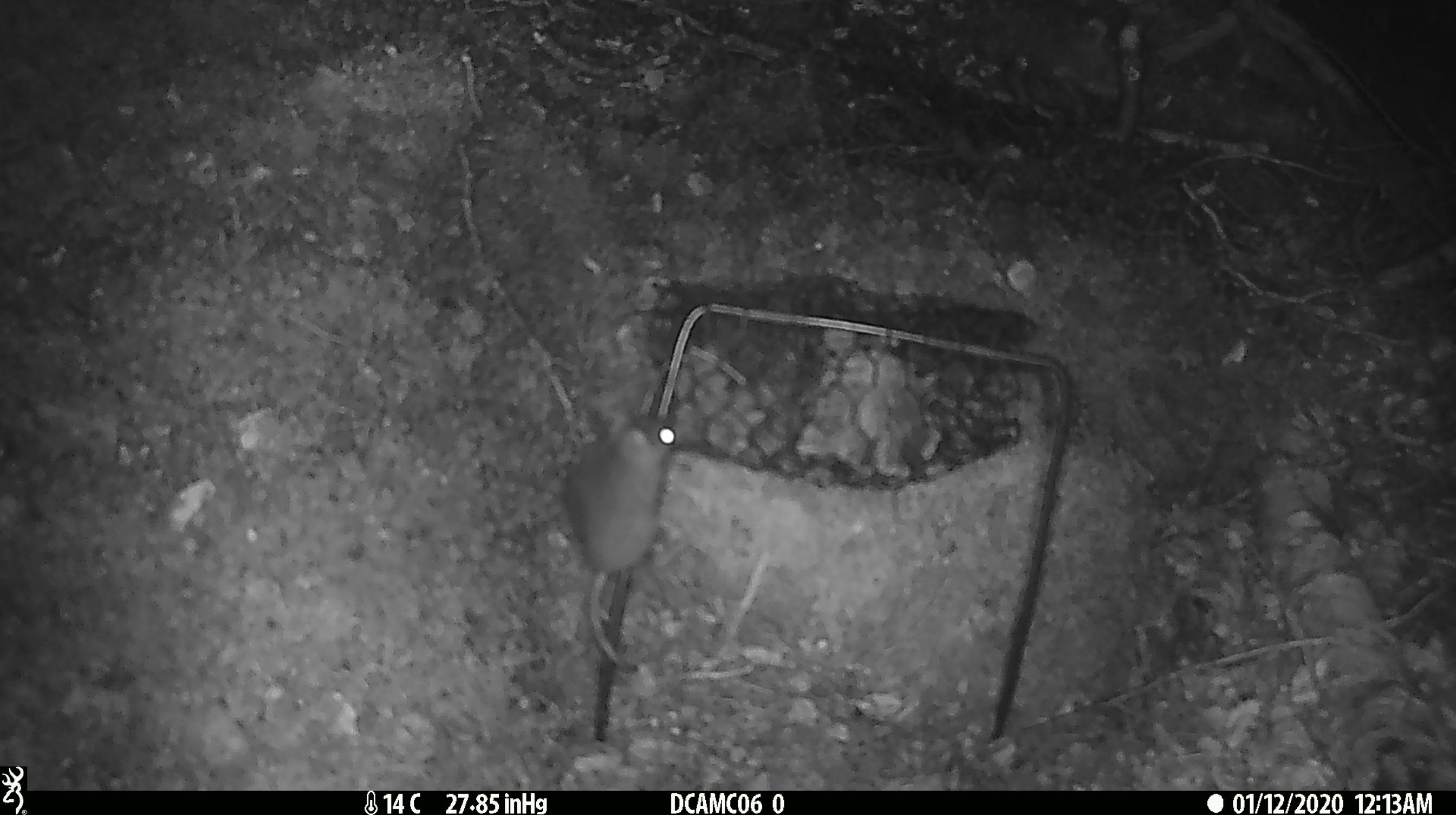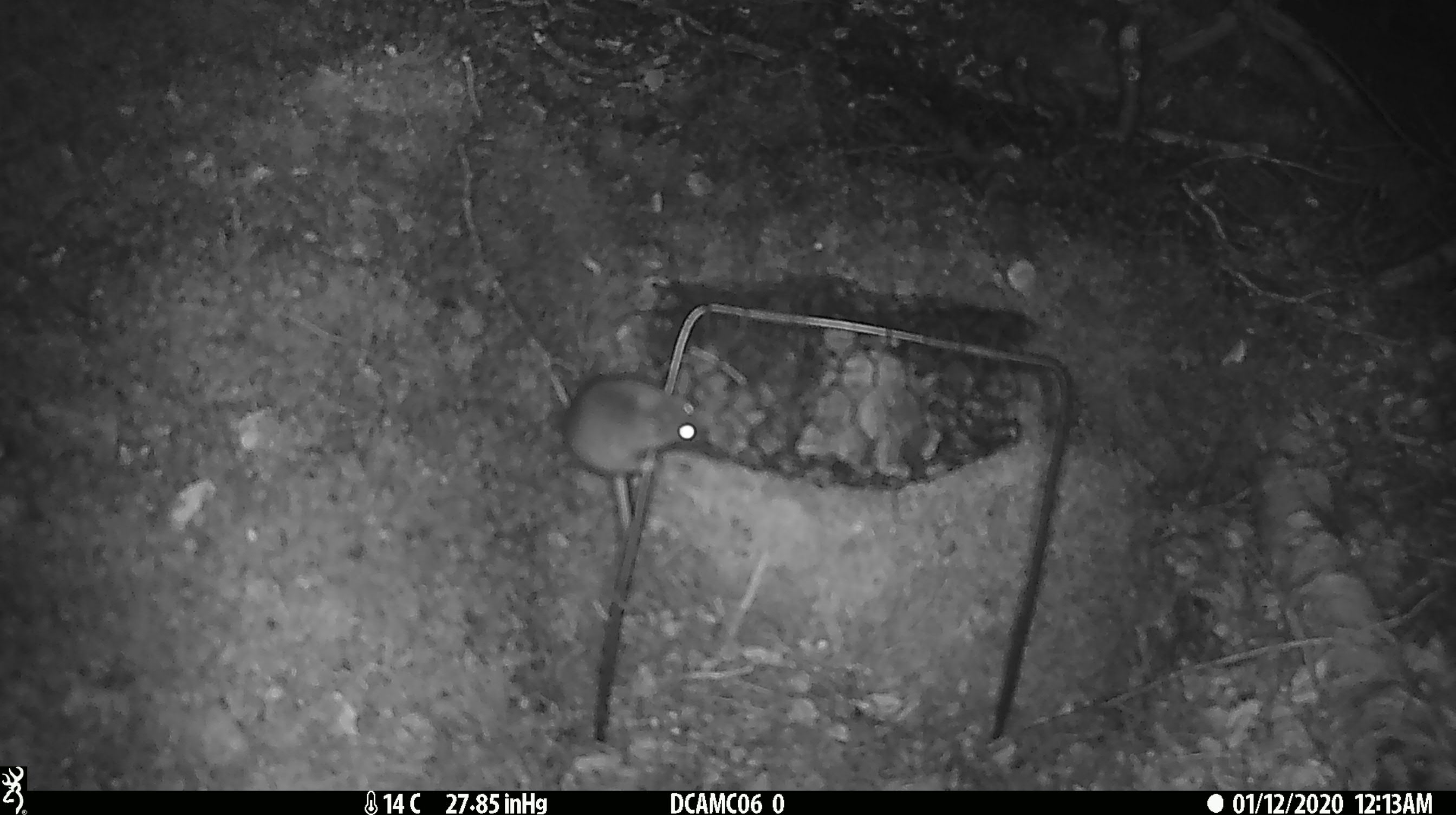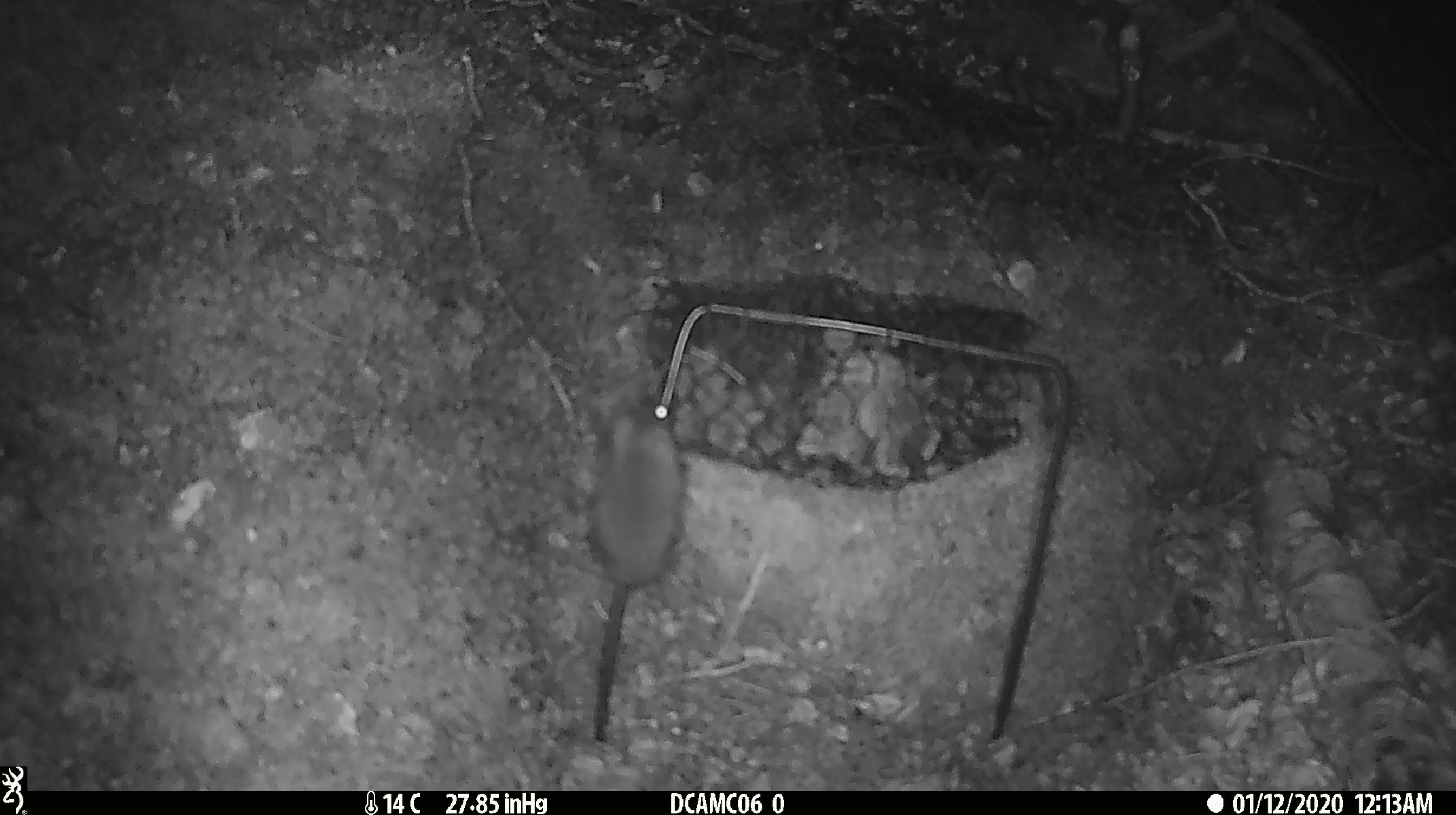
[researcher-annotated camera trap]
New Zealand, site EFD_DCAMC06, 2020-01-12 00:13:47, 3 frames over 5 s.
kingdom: Animalia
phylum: Chordata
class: Mammalia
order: Rodentia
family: Muridae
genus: Mus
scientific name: Mus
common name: mouse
Mouse (Mus).